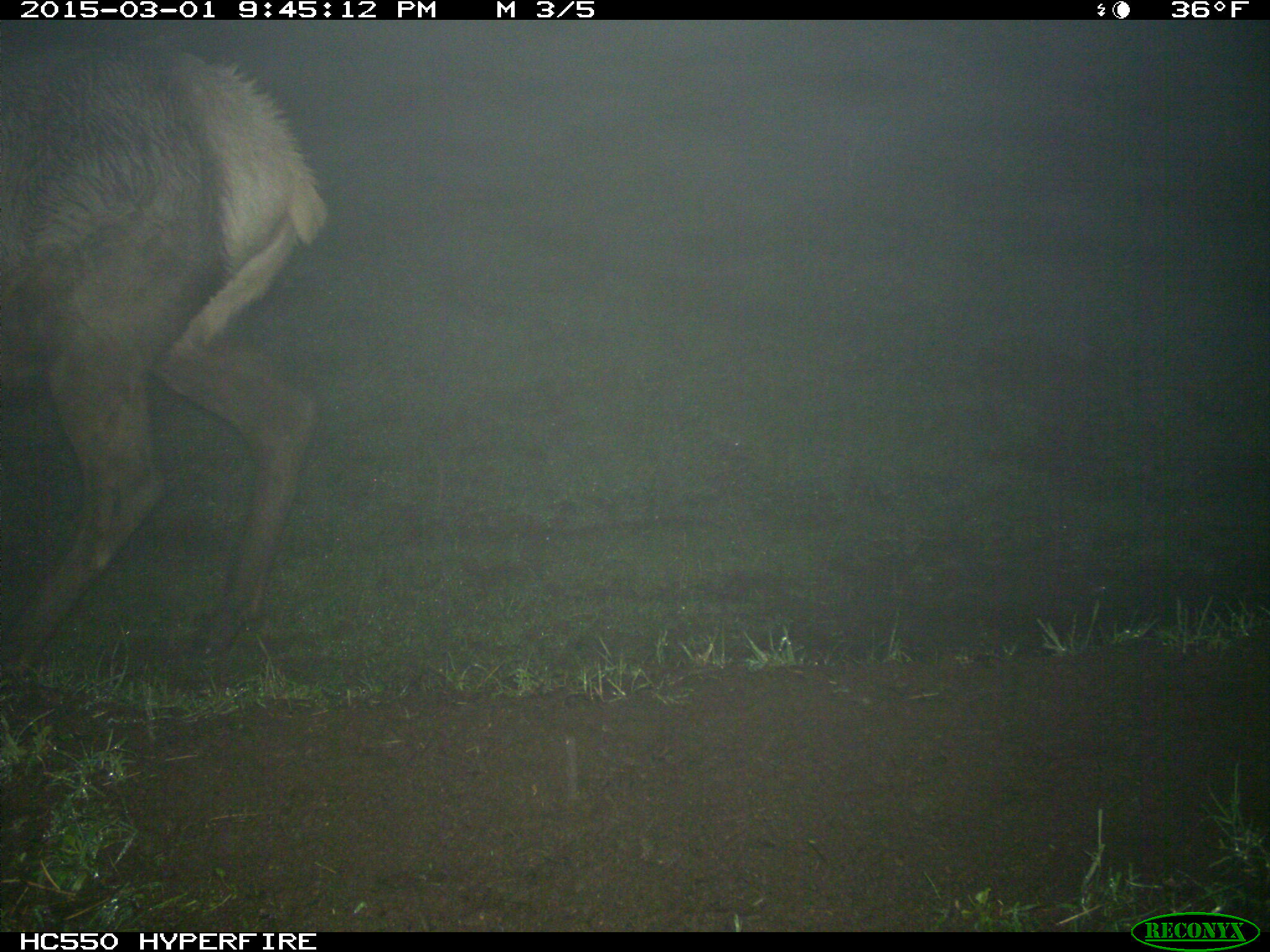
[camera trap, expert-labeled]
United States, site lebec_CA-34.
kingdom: Animalia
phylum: Chordata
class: Mammalia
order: Artiodactyla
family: Cervidae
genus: Cervus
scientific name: Cervus canadensis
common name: elk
Cervus canadensis (elk).